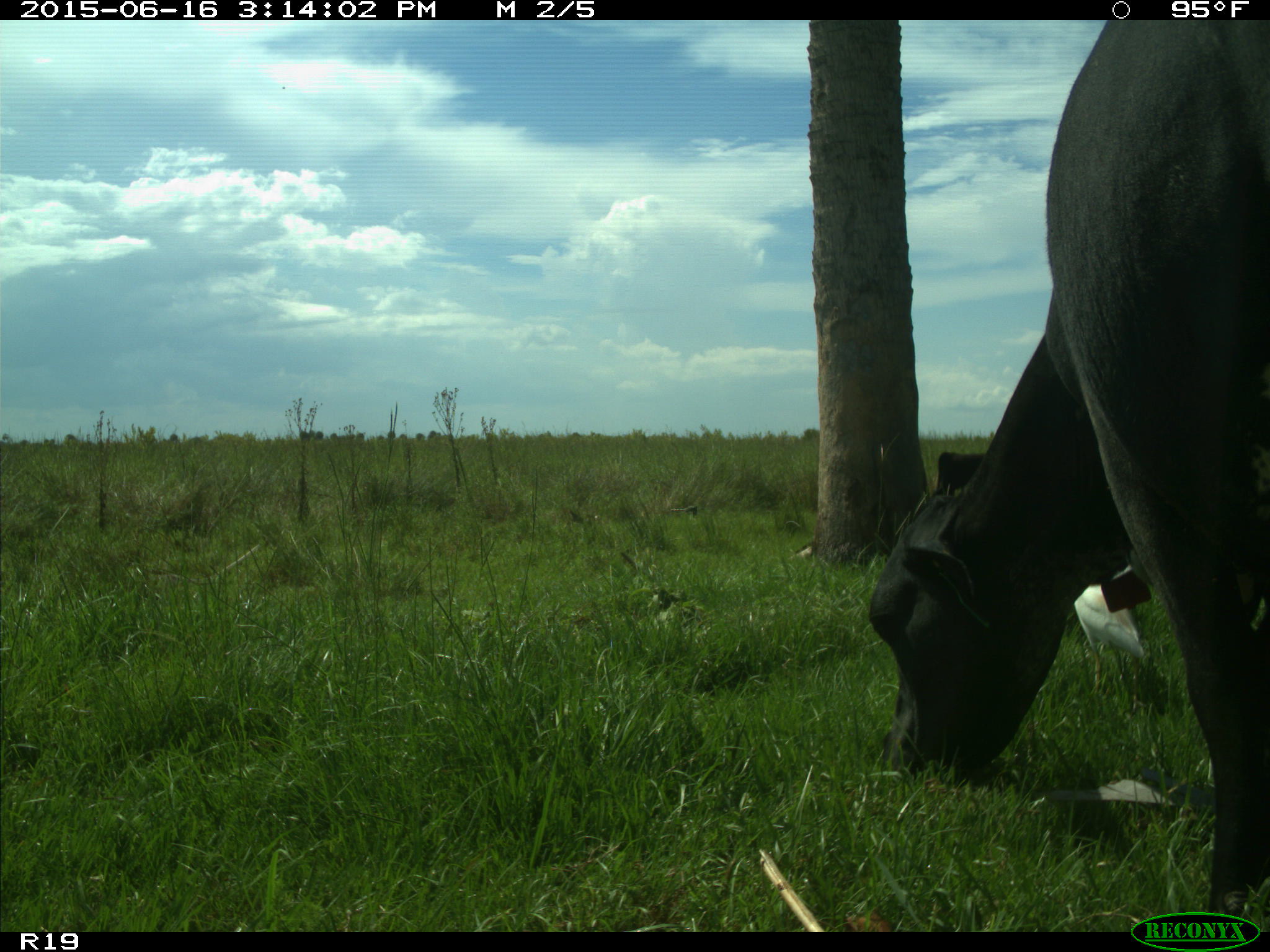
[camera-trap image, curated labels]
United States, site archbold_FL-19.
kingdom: Animalia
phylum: Chordata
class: Mammalia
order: Artiodactyla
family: Bovidae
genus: Bos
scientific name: Bos taurus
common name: domestic cow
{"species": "Bos taurus (domestic cow)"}